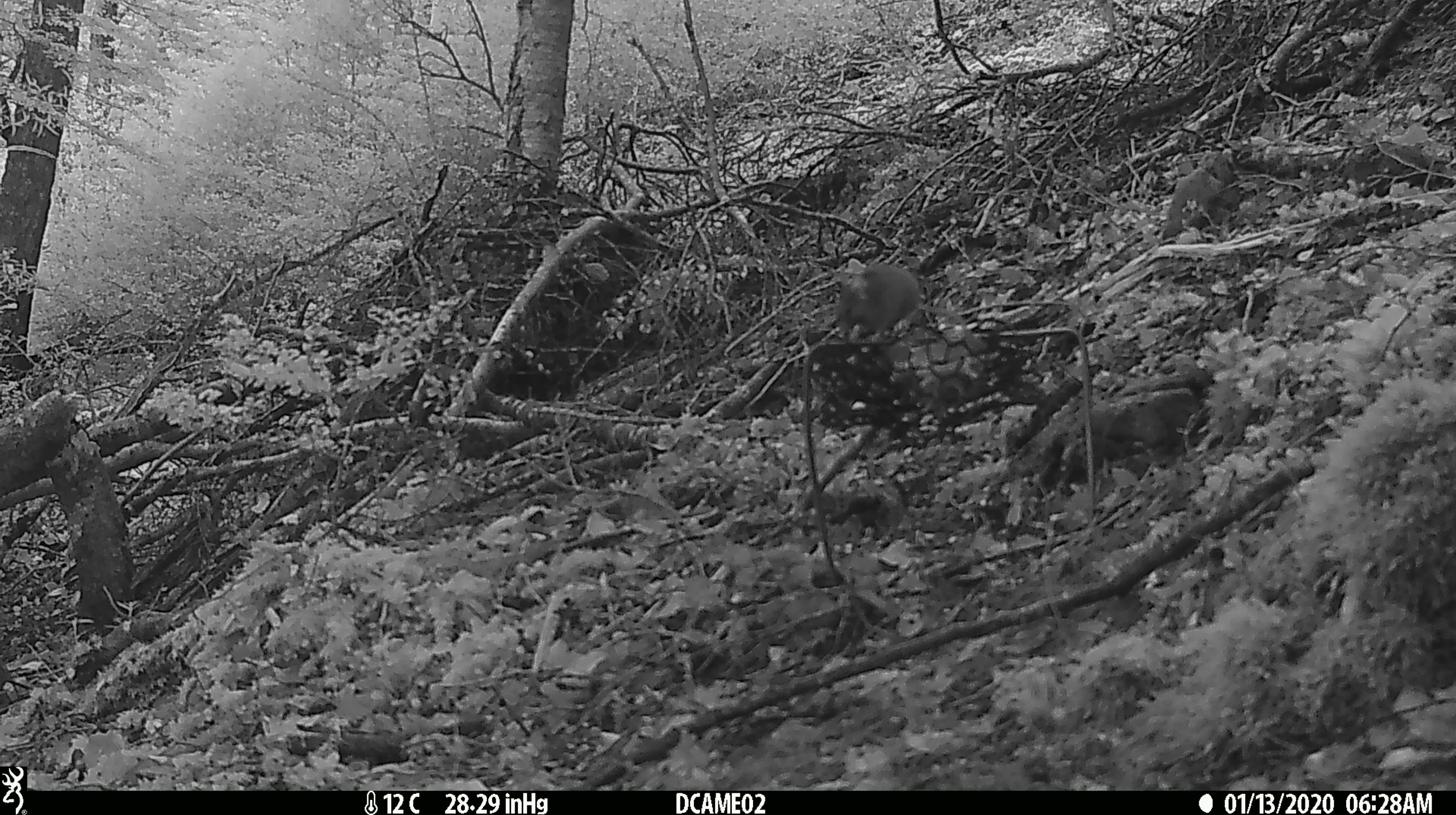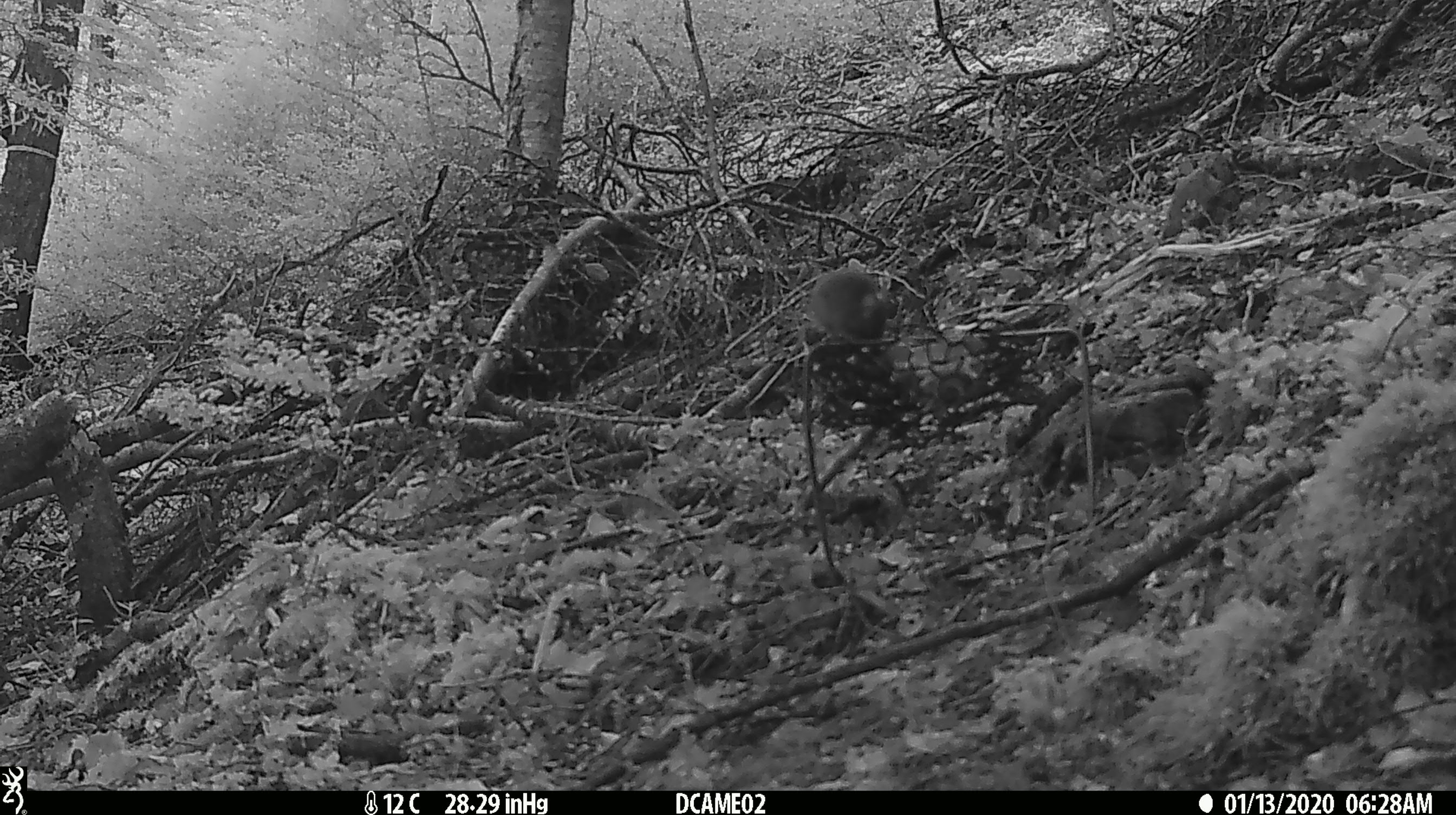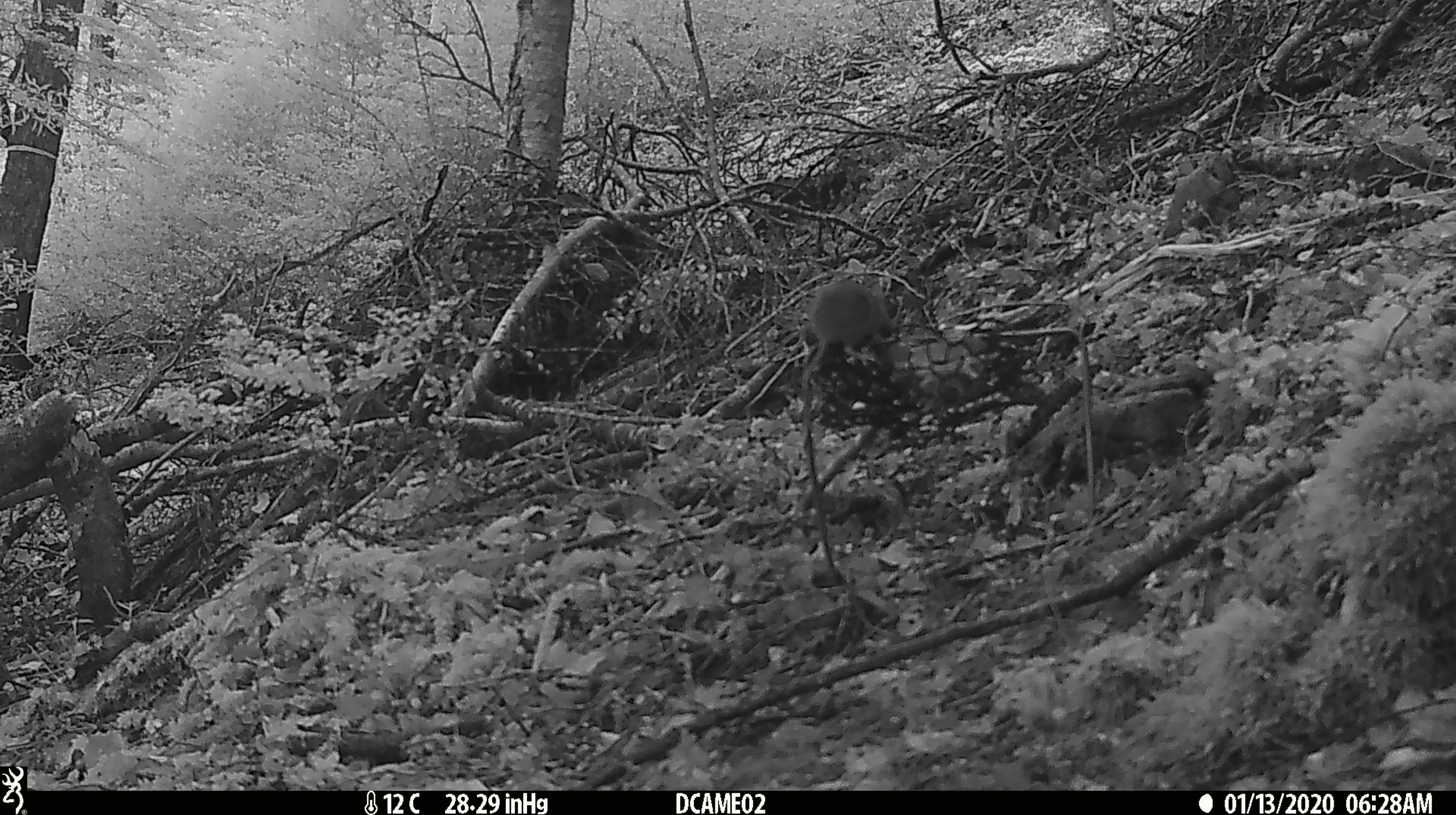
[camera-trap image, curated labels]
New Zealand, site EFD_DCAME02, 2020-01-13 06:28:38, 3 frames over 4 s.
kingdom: Animalia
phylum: Chordata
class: Mammalia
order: Rodentia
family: Muridae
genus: Mus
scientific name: Mus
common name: mouse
Mouse (Mus).